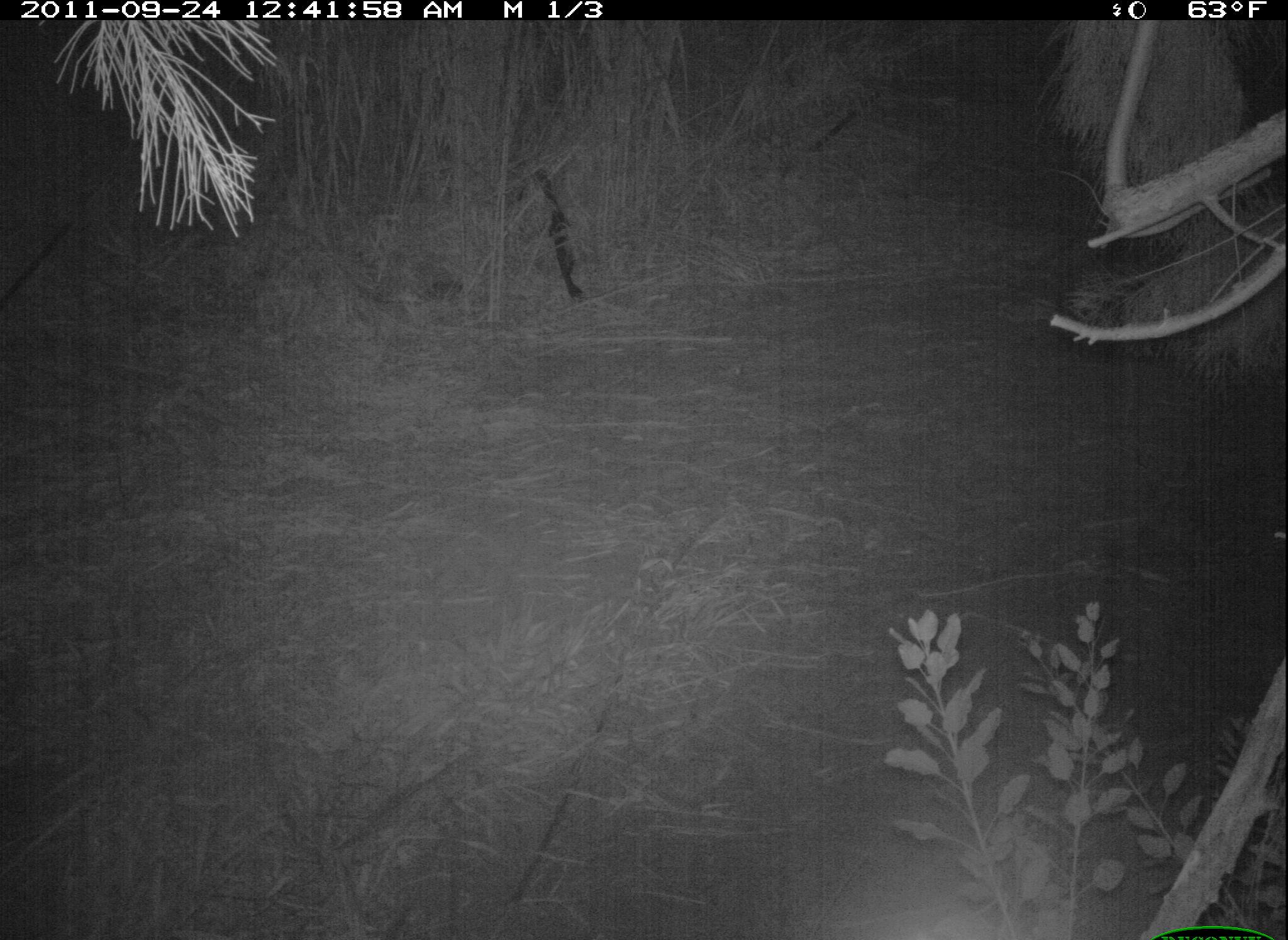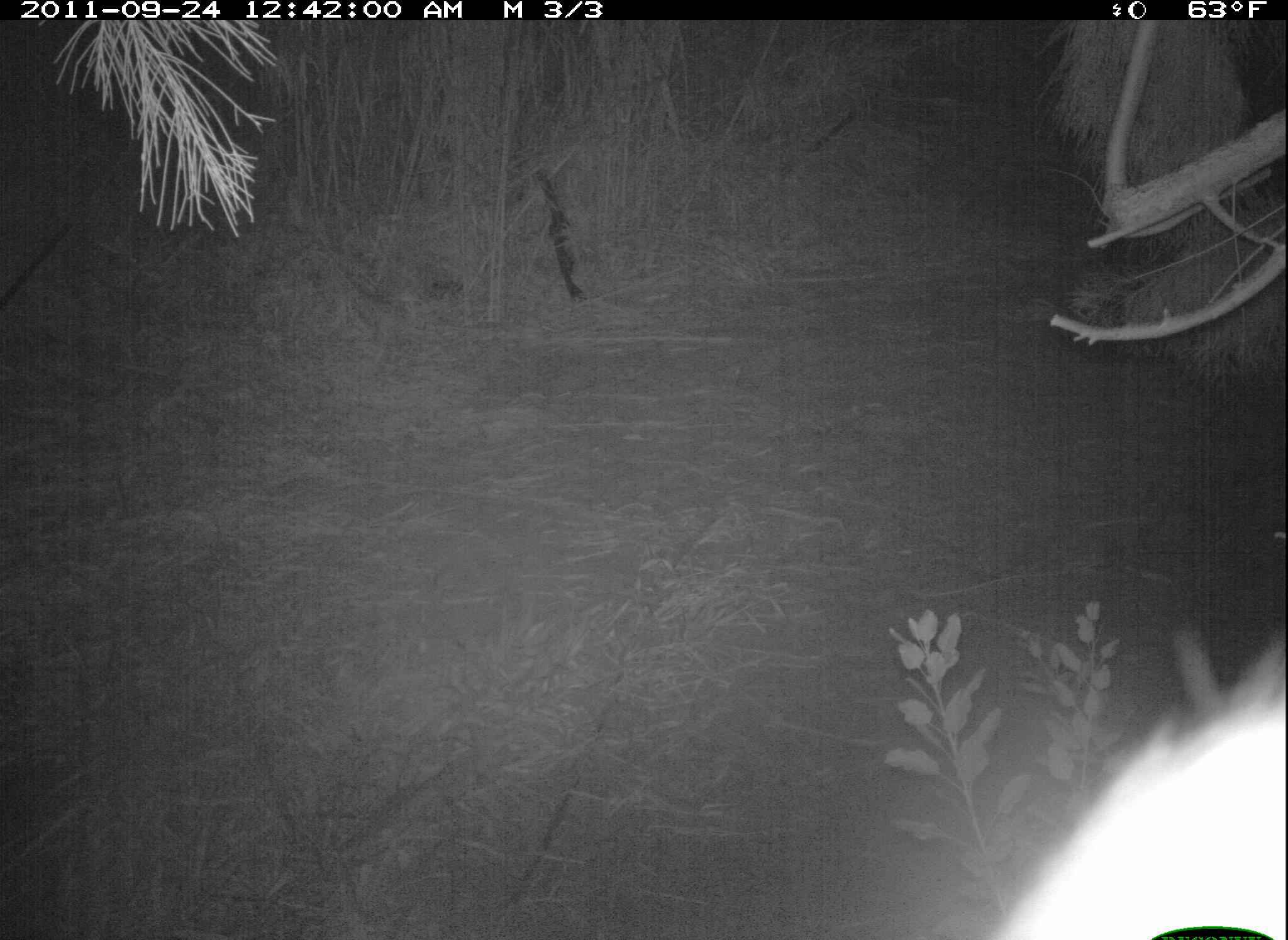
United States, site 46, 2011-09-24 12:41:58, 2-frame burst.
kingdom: Animalia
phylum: Chordata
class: Mammalia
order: Carnivora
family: Procyonidae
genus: Procyon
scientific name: Procyon lotor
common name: raccoon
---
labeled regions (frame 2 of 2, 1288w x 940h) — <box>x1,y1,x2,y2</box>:
raccoon: <box>985,644,1286,940</box>